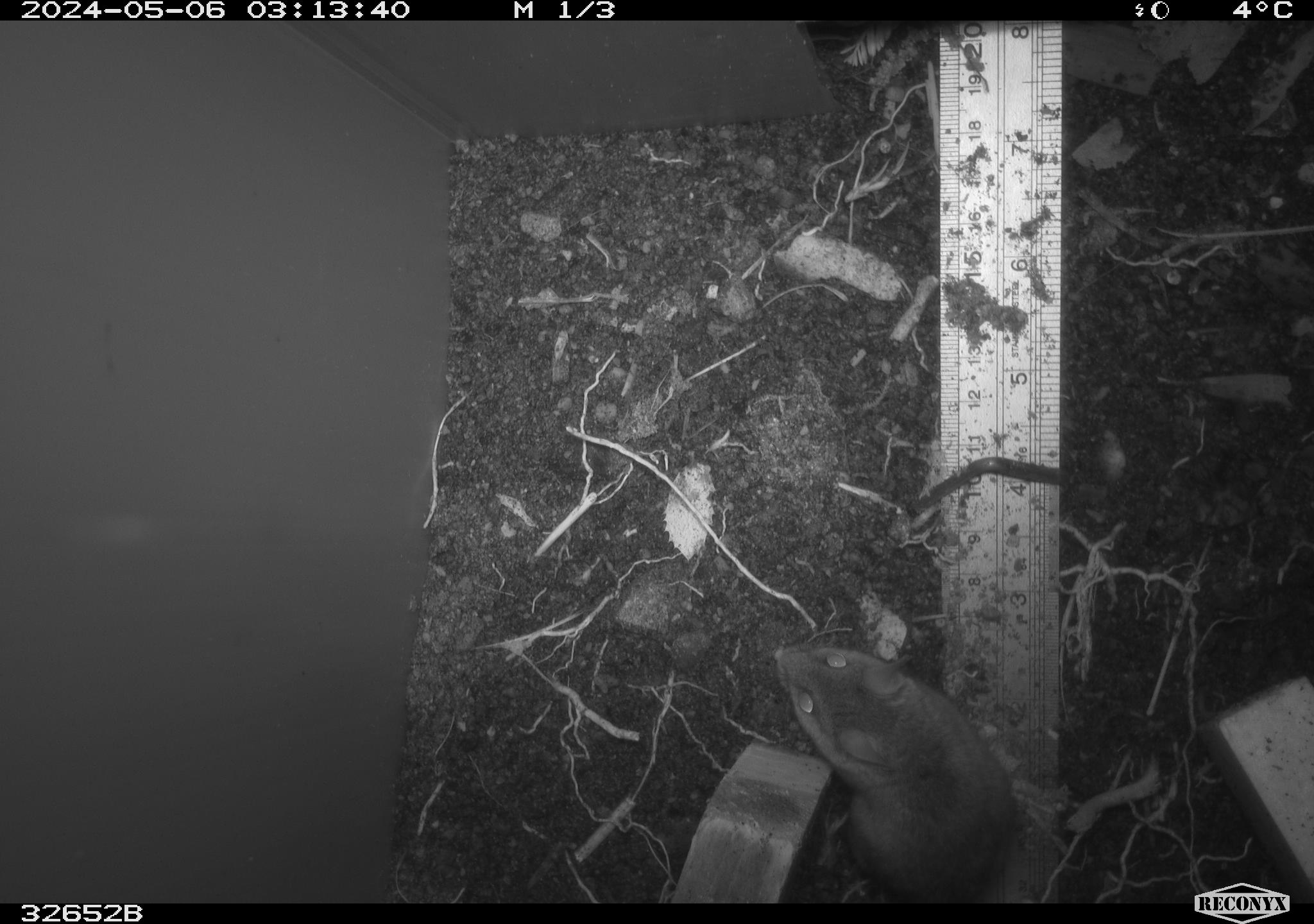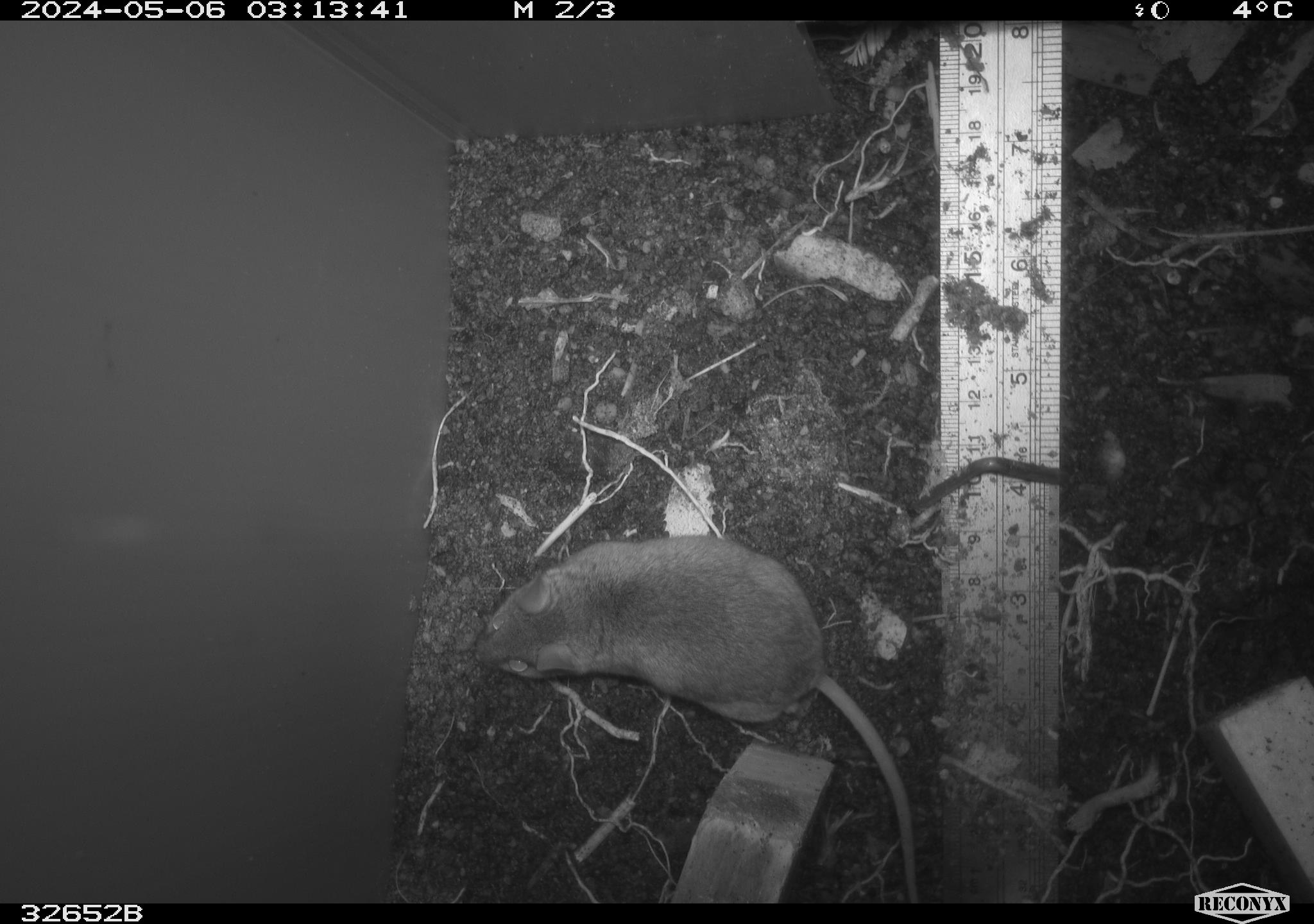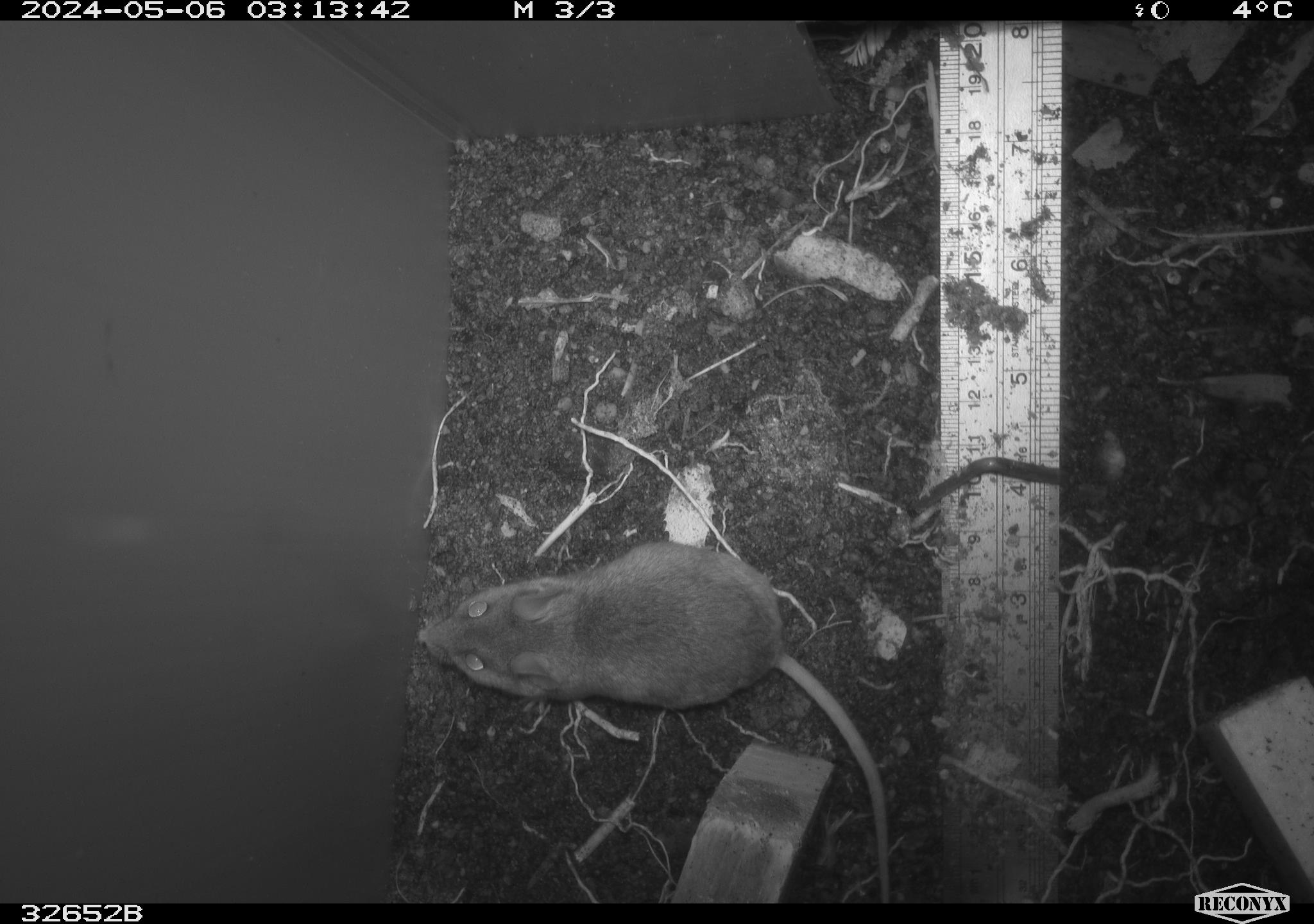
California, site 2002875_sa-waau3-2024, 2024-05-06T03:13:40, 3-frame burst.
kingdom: Animalia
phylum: Chordata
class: Mammalia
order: Rodentia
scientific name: Rodentia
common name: mouse species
Mouse species (Rodentia).